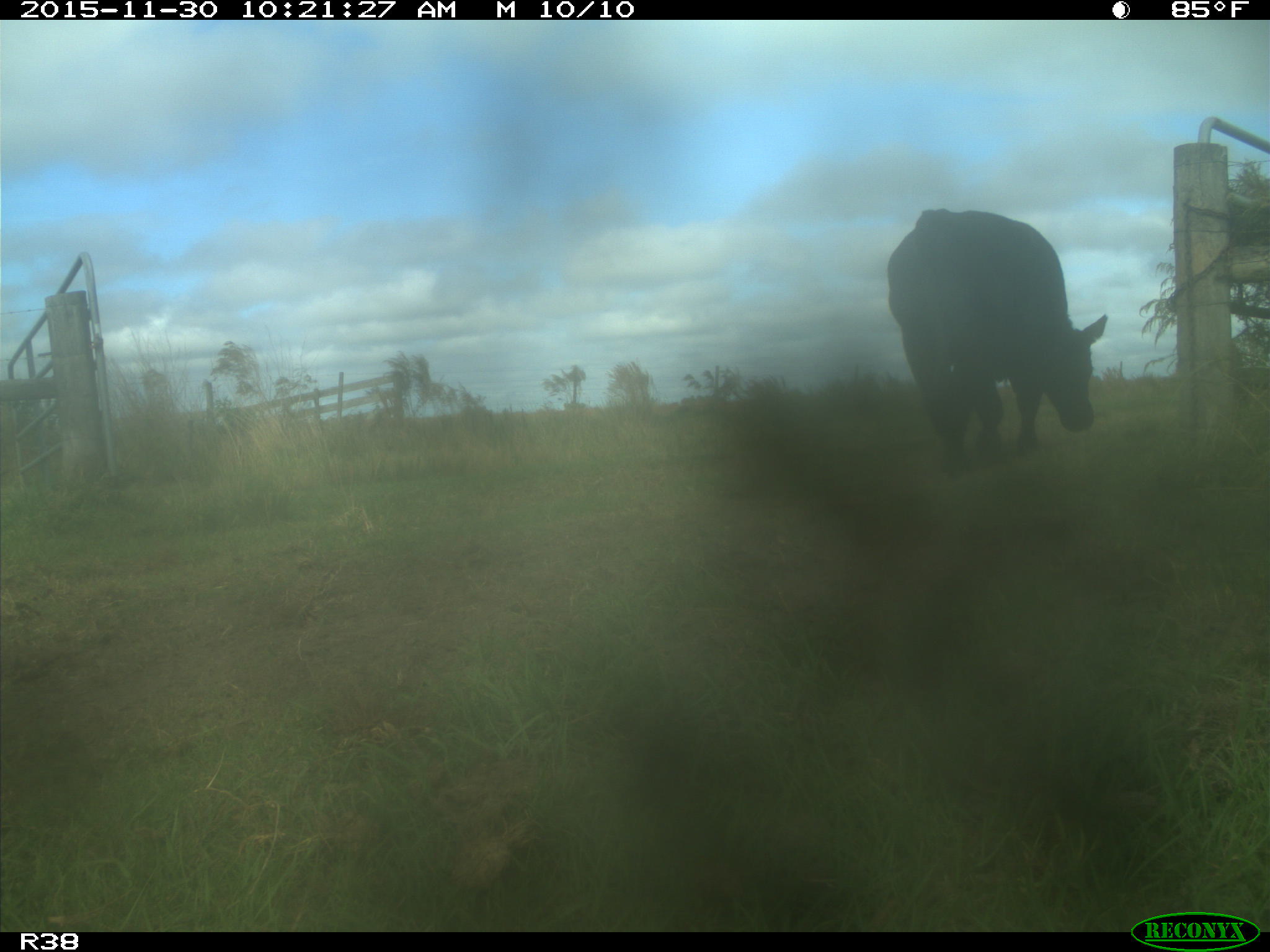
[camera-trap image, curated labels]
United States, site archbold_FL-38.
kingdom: Animalia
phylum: Chordata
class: Mammalia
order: Artiodactyla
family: Bovidae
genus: Bos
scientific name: Bos taurus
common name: domestic cow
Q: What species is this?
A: Bos taurus (domestic cow).